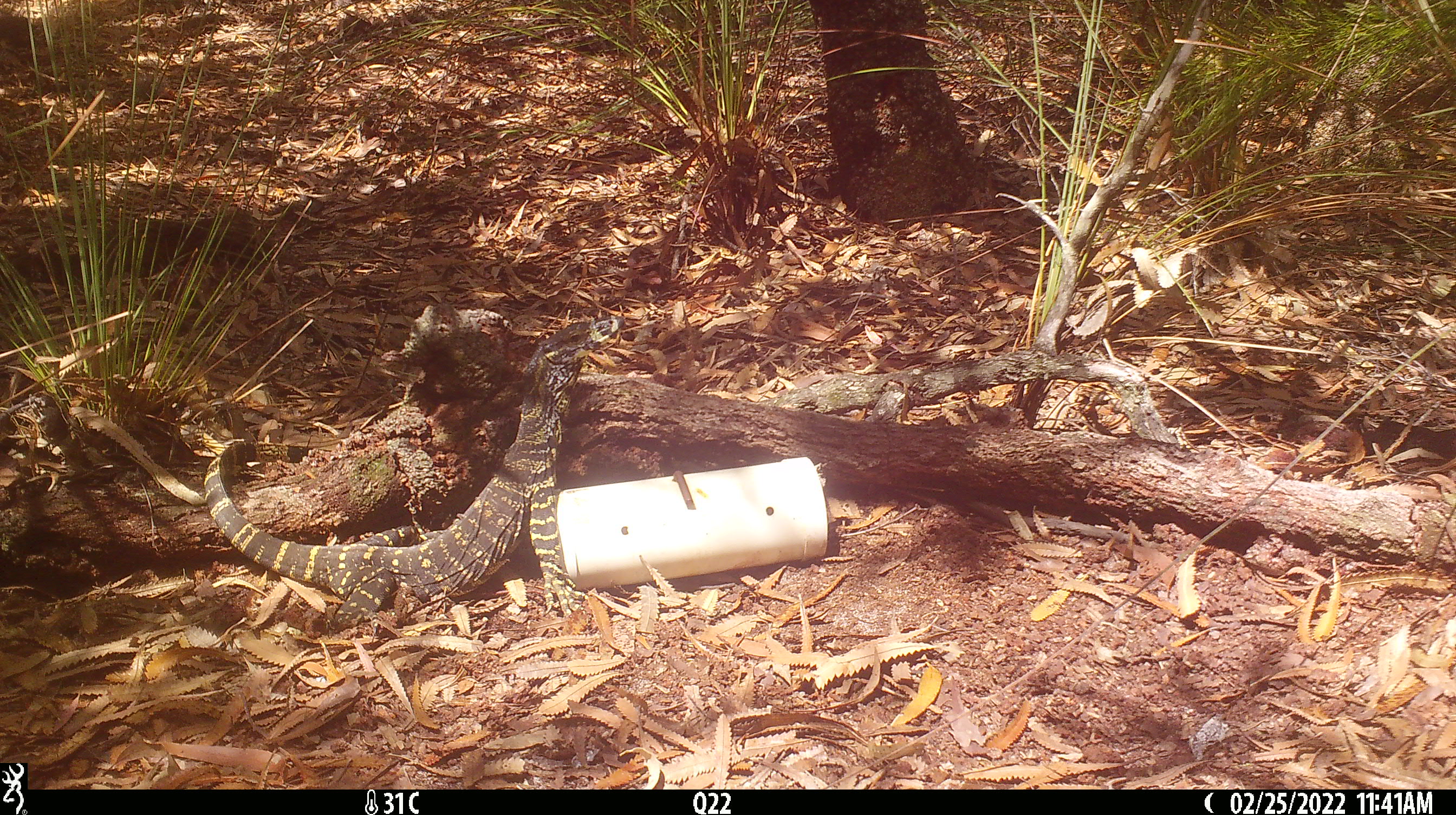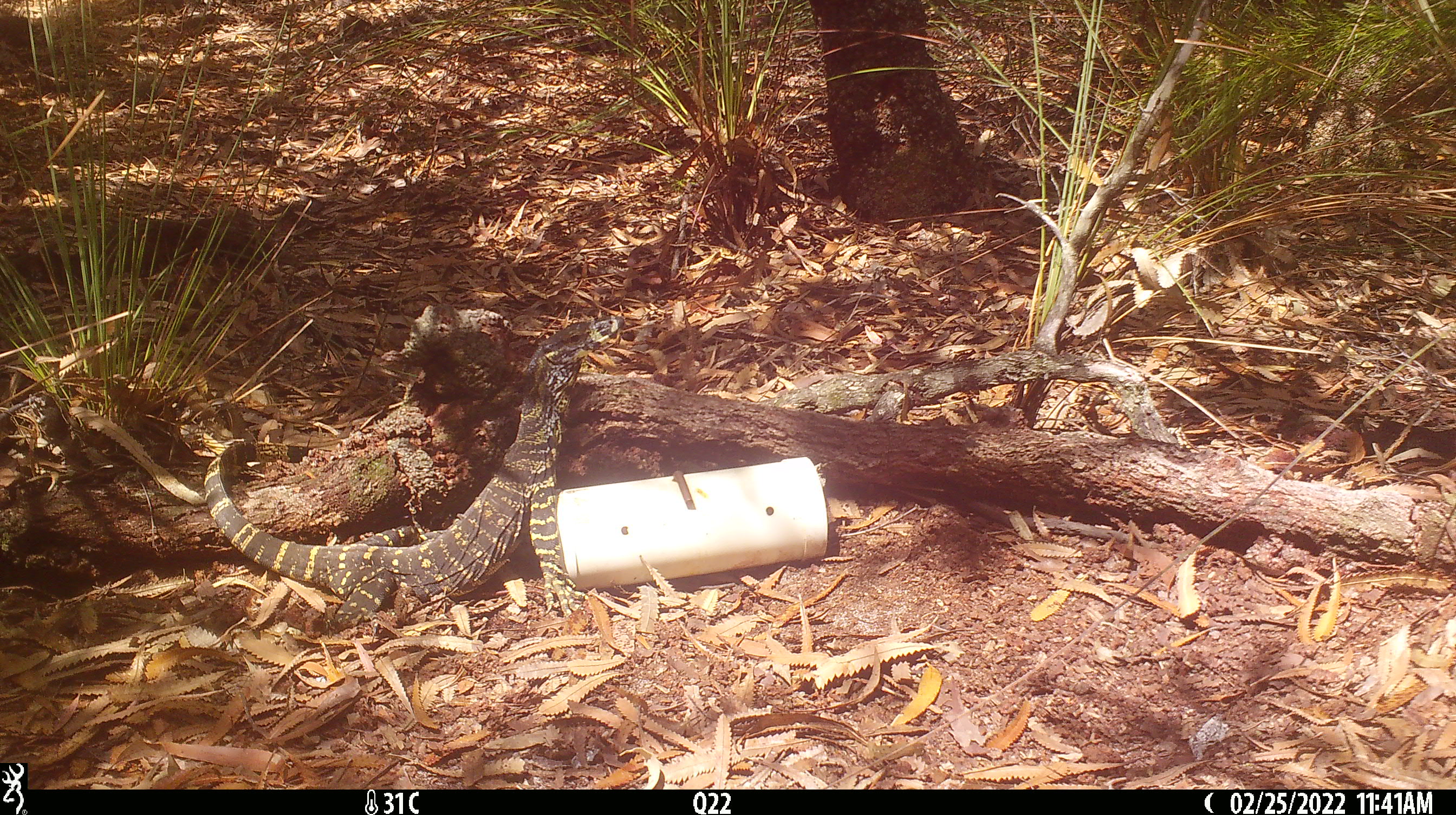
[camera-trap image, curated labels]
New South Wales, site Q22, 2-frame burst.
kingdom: Animalia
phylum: Chordata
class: Reptilia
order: Squamata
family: Varanidae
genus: Varanus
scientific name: Varanus varius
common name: lace monitor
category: goanna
Goanna (lace monitor) (Varanus varius).